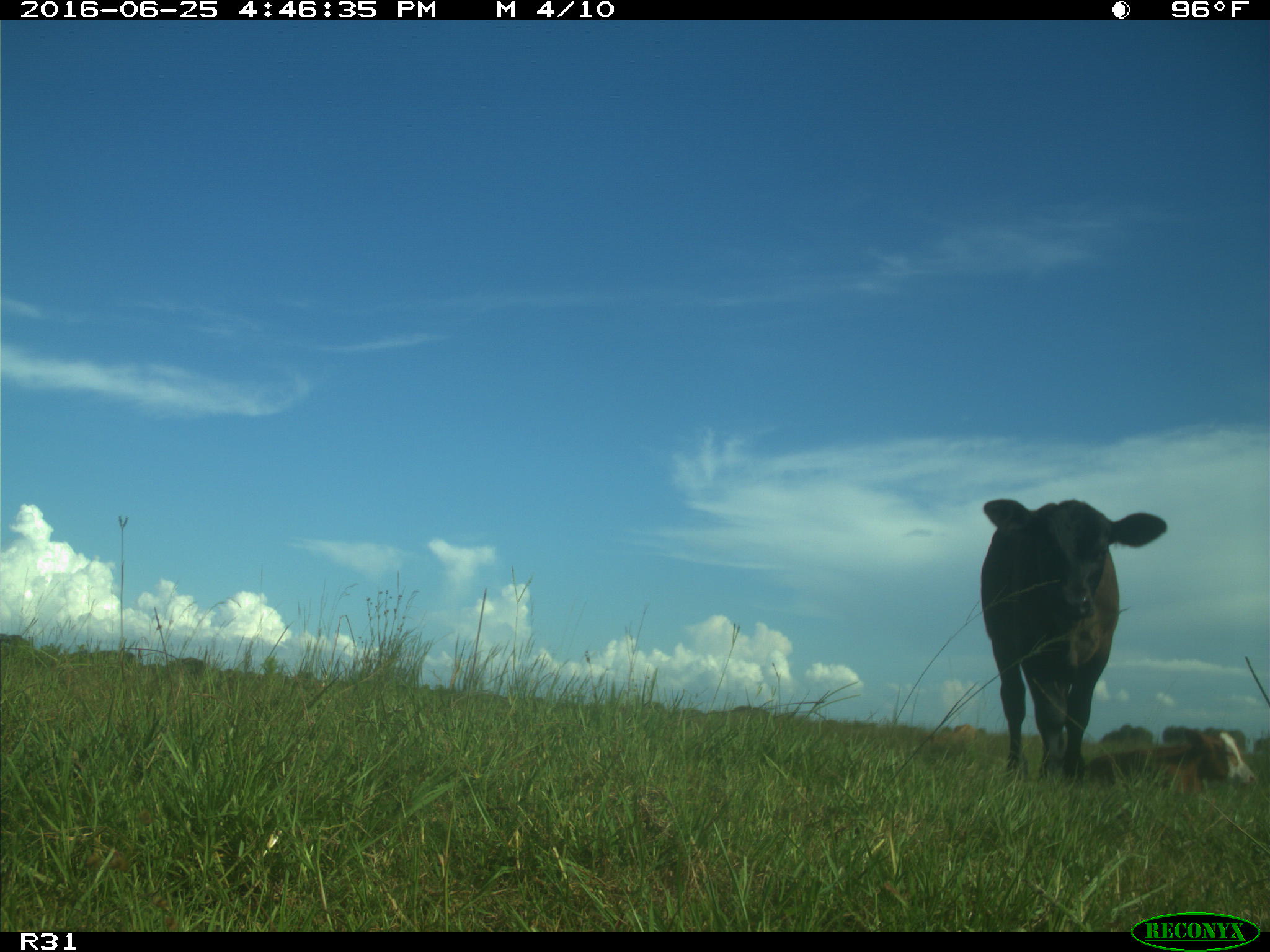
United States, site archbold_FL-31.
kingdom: Animalia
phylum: Chordata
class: Mammalia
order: Artiodactyla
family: Bovidae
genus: Bos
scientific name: Bos taurus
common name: domestic cow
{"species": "Bos taurus (domestic cow)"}